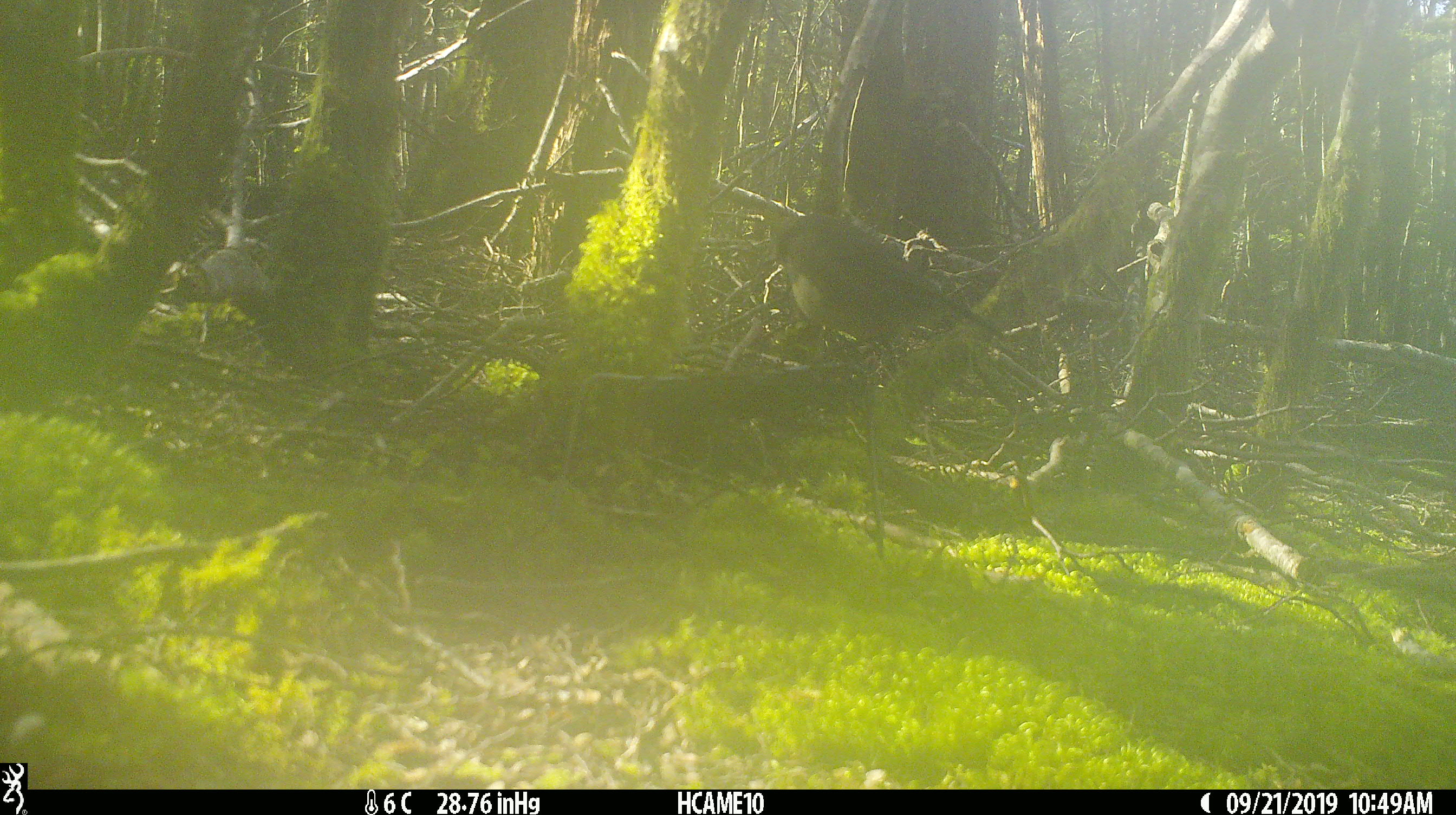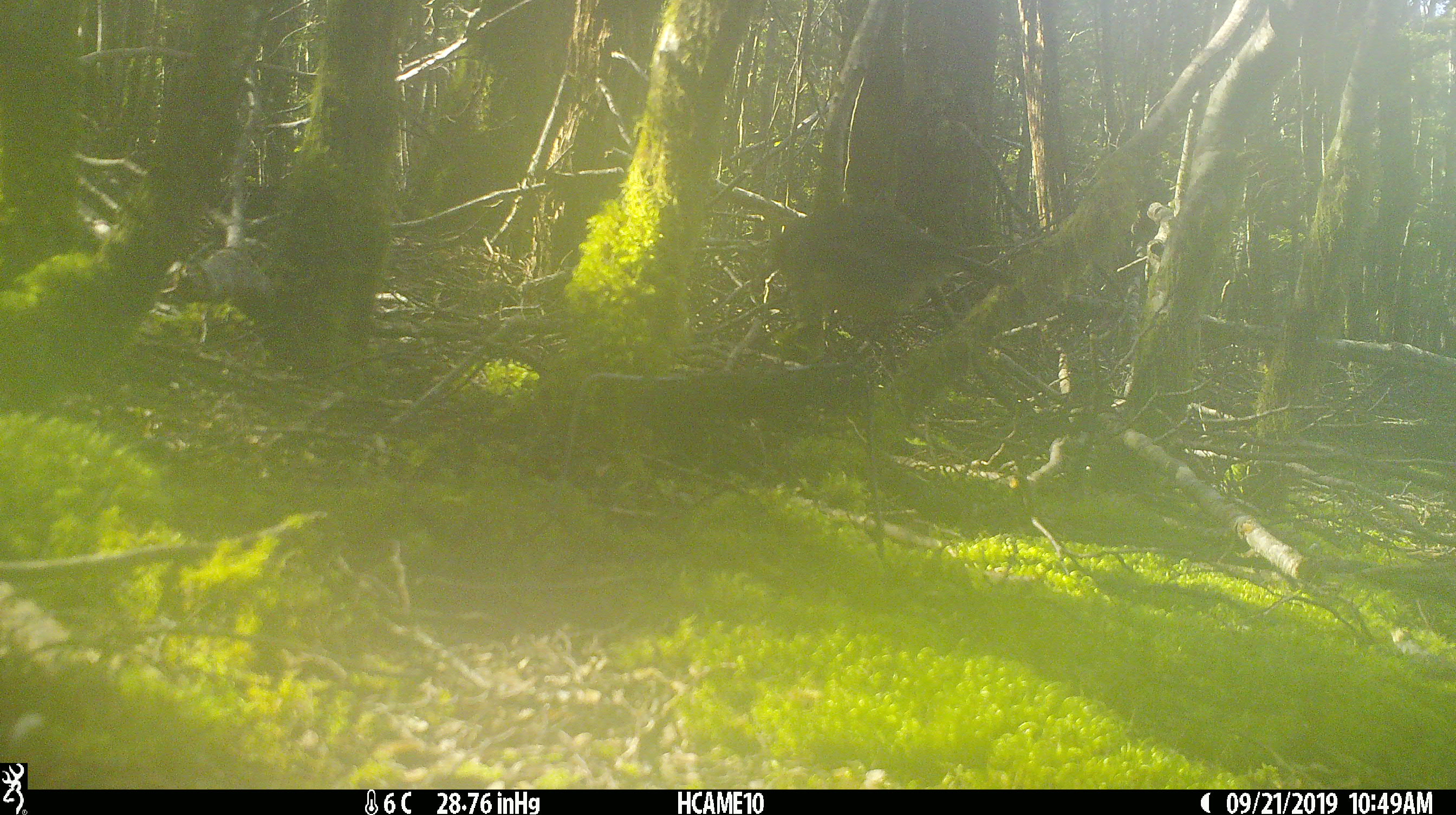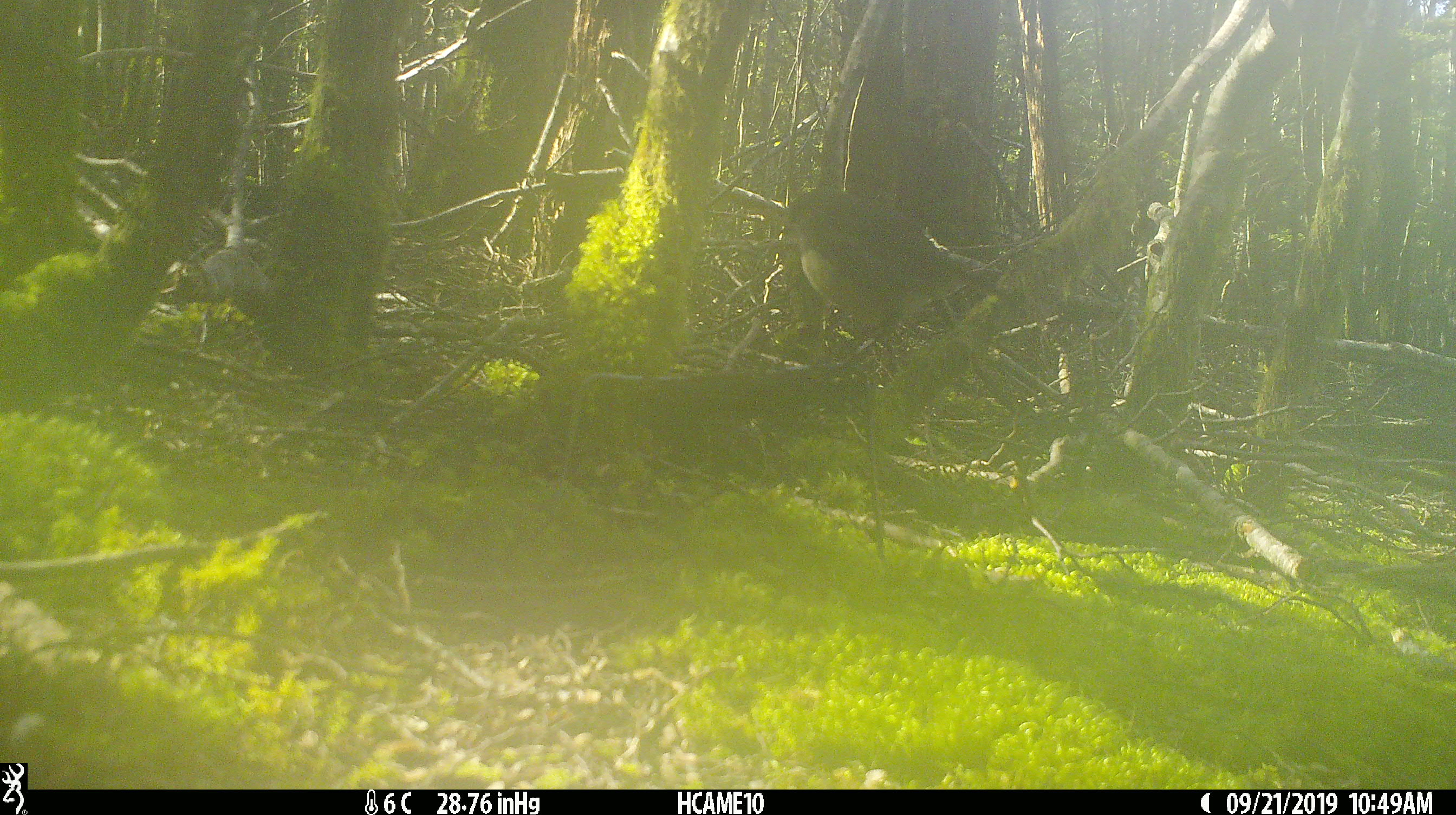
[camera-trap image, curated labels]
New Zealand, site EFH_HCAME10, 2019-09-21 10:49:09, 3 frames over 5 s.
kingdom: Animalia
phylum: Chordata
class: Aves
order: Passeriformes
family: Petroicidae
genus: Petroica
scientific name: Petroica australis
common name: new zealand robin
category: robin